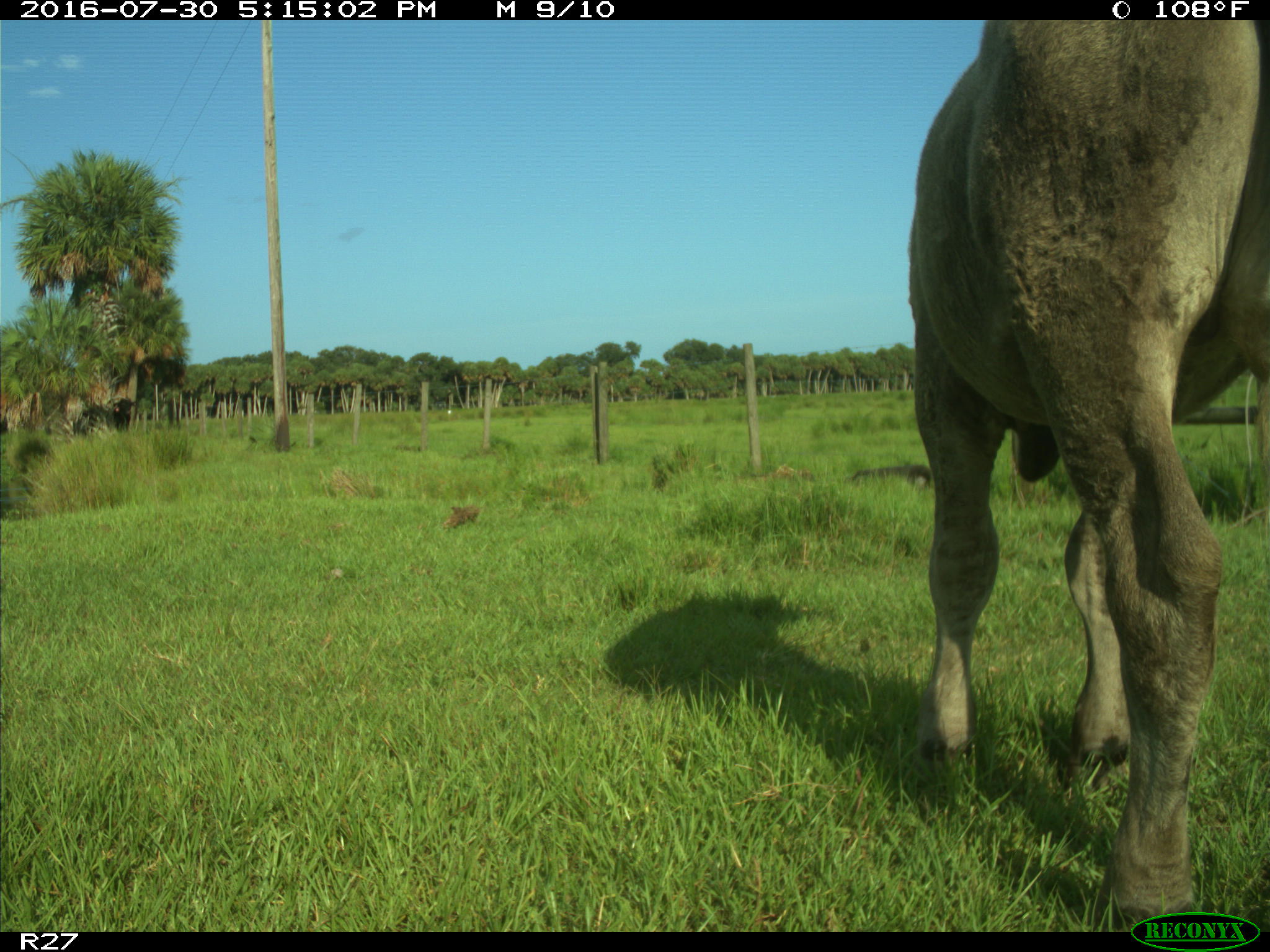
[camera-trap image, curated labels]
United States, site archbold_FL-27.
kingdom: Animalia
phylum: Chordata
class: Mammalia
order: Artiodactyla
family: Bovidae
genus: Bos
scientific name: Bos taurus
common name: domestic cow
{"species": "Bos taurus (domestic cow)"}